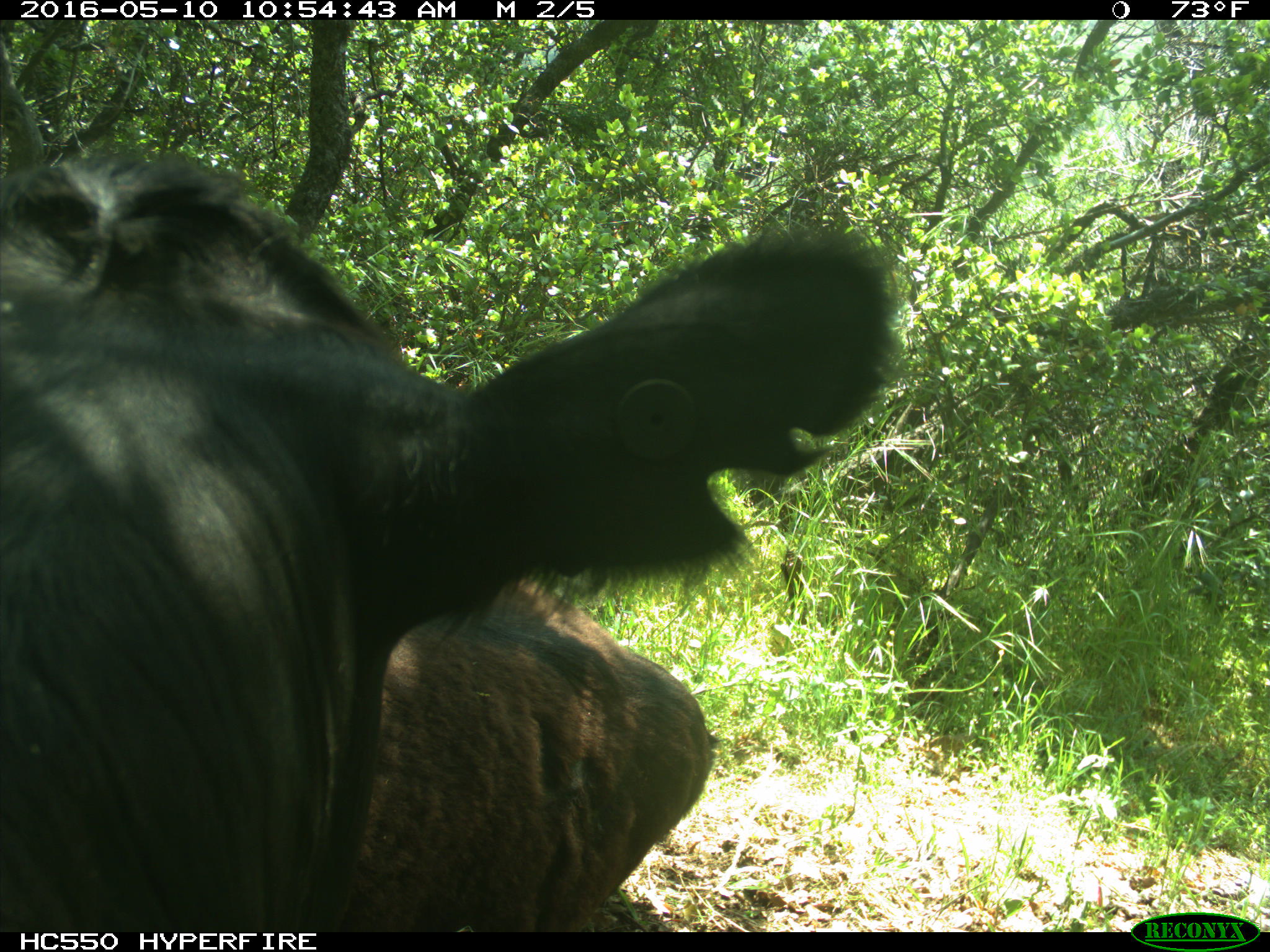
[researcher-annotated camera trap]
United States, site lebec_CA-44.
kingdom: Animalia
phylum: Chordata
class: Mammalia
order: Artiodactyla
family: Bovidae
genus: Bos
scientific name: Bos taurus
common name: domestic cow